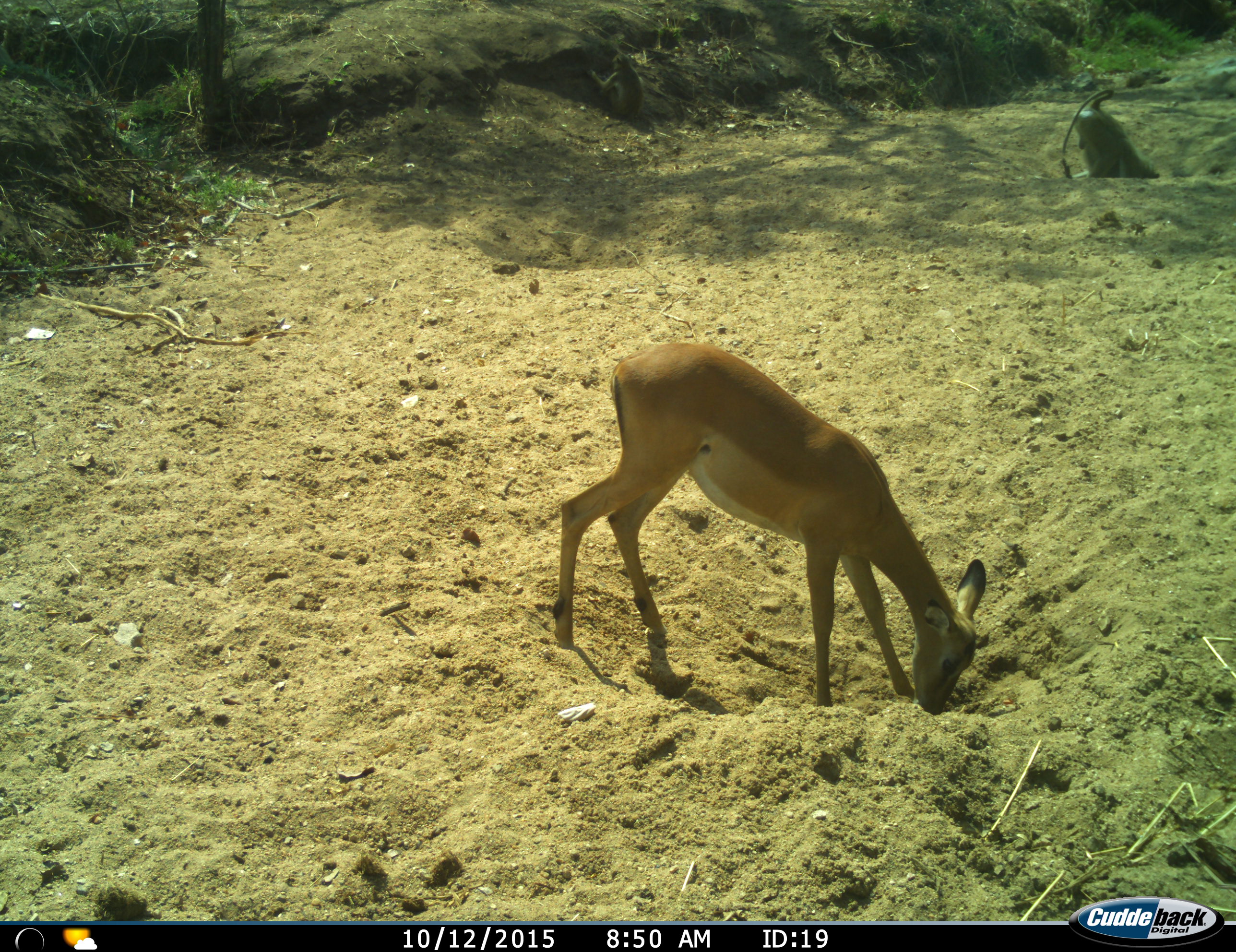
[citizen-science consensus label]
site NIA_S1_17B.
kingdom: Animalia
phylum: Chordata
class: Mammalia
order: Primates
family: Cercopithecidae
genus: Papio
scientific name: Papio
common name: baboon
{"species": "baboon (Papio)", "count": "1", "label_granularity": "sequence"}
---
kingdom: Animalia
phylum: Chordata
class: Mammalia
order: Artiodactyla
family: Bovidae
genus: Aepyceros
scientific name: Aepyceros melampus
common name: impala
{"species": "impala (Aepyceros melampus)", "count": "1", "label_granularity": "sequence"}